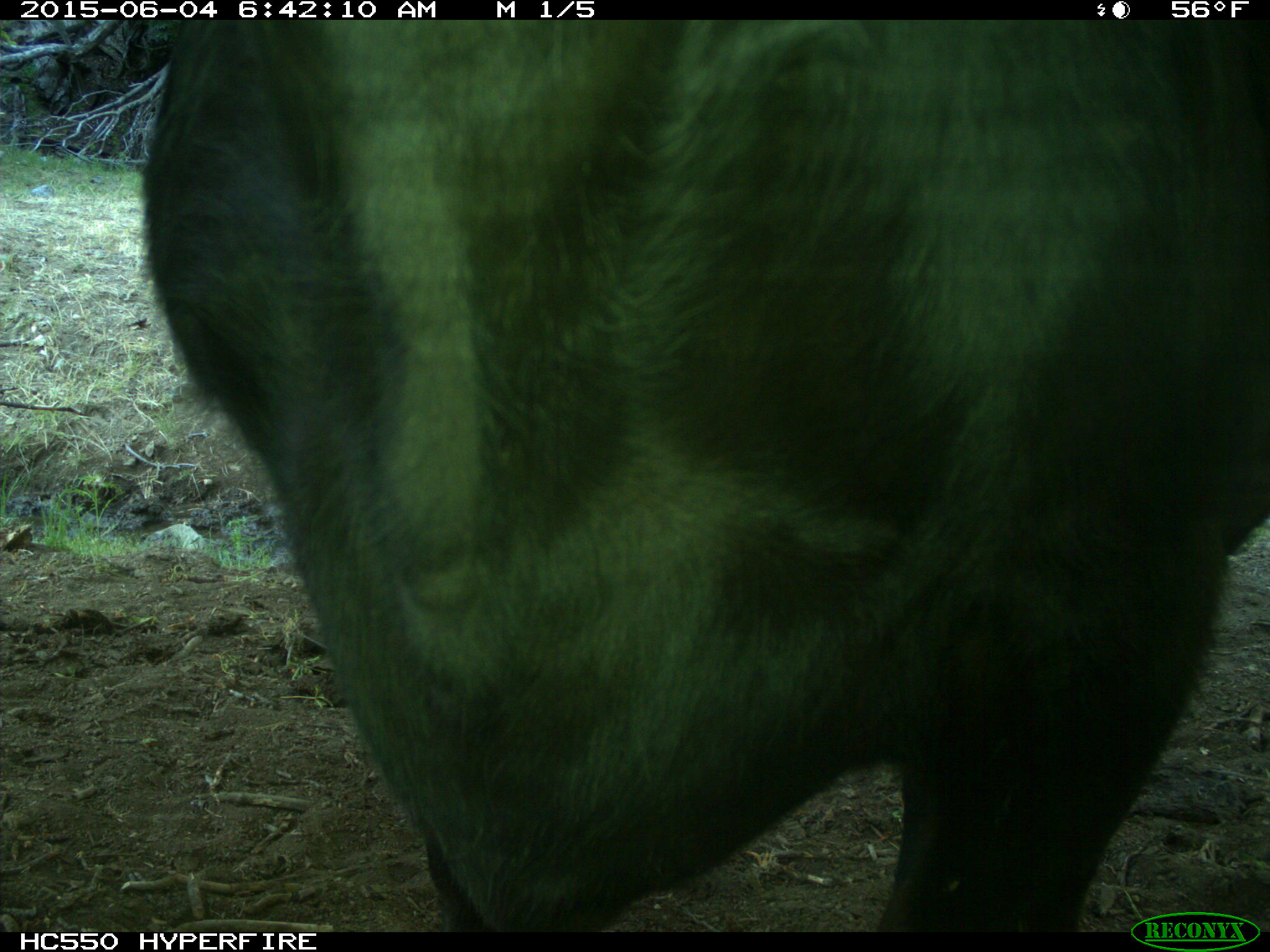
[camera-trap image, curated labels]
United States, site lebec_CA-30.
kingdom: Animalia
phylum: Chordata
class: Mammalia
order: Artiodactyla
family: Bovidae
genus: Bos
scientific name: Bos taurus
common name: domestic cow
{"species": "Bos taurus (domestic cow)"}